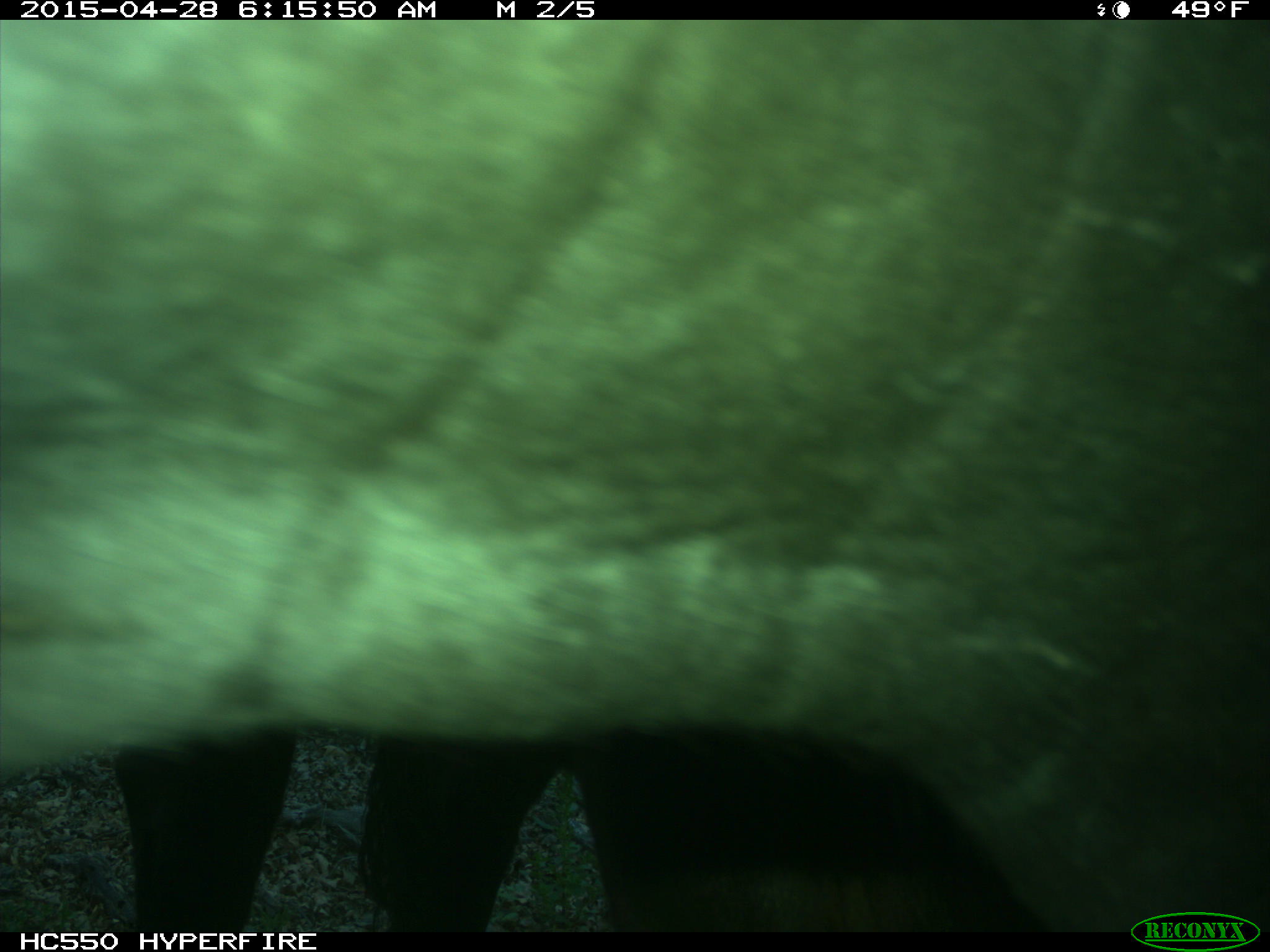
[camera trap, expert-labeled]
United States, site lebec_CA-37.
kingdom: Animalia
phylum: Chordata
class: Mammalia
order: Artiodactyla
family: Bovidae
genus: Bos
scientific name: Bos taurus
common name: domestic cow